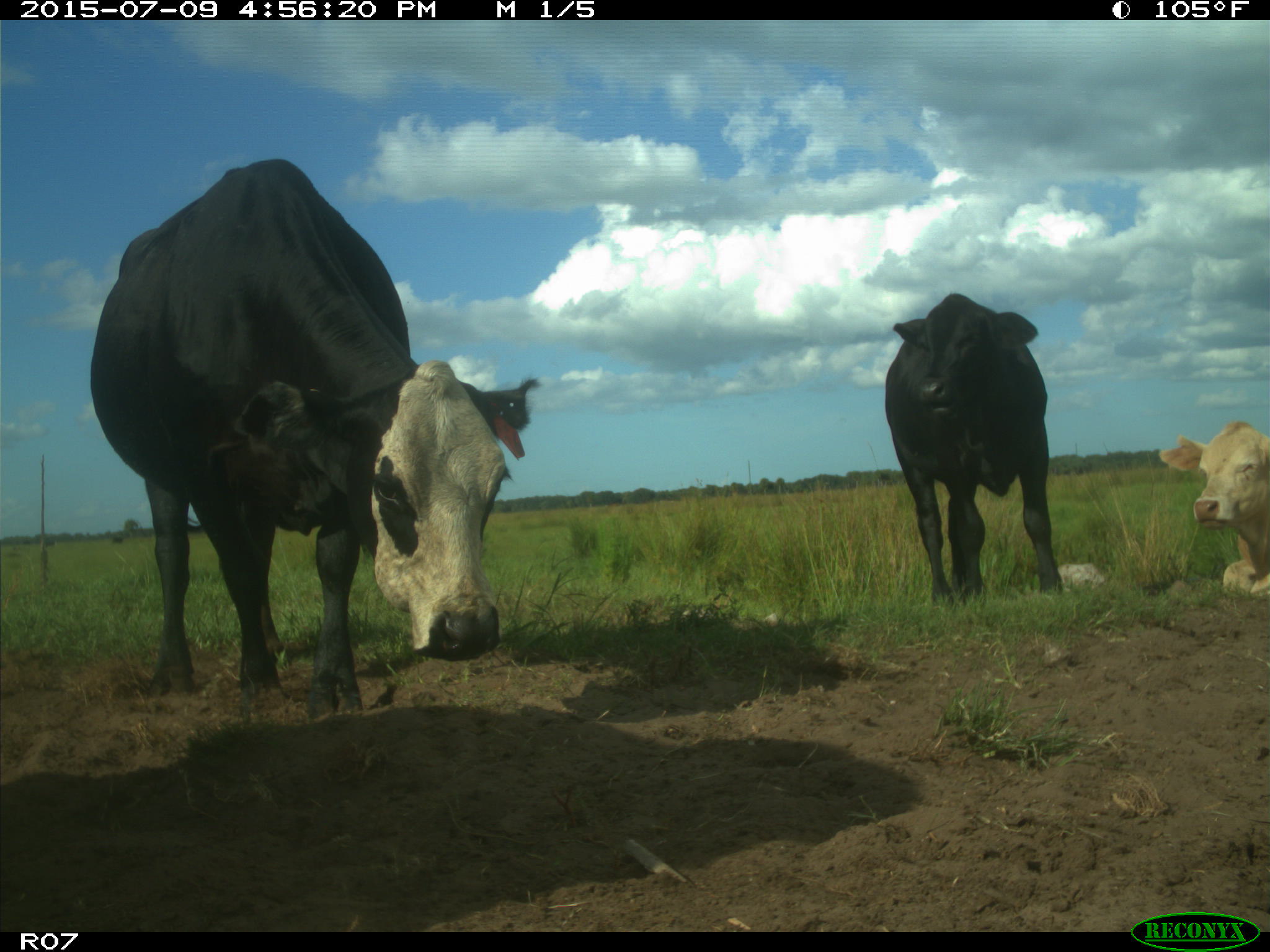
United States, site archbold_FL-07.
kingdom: Animalia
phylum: Chordata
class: Mammalia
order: Artiodactyla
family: Bovidae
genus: Bos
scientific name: Bos taurus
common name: domestic cow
Bos taurus (domestic cow).